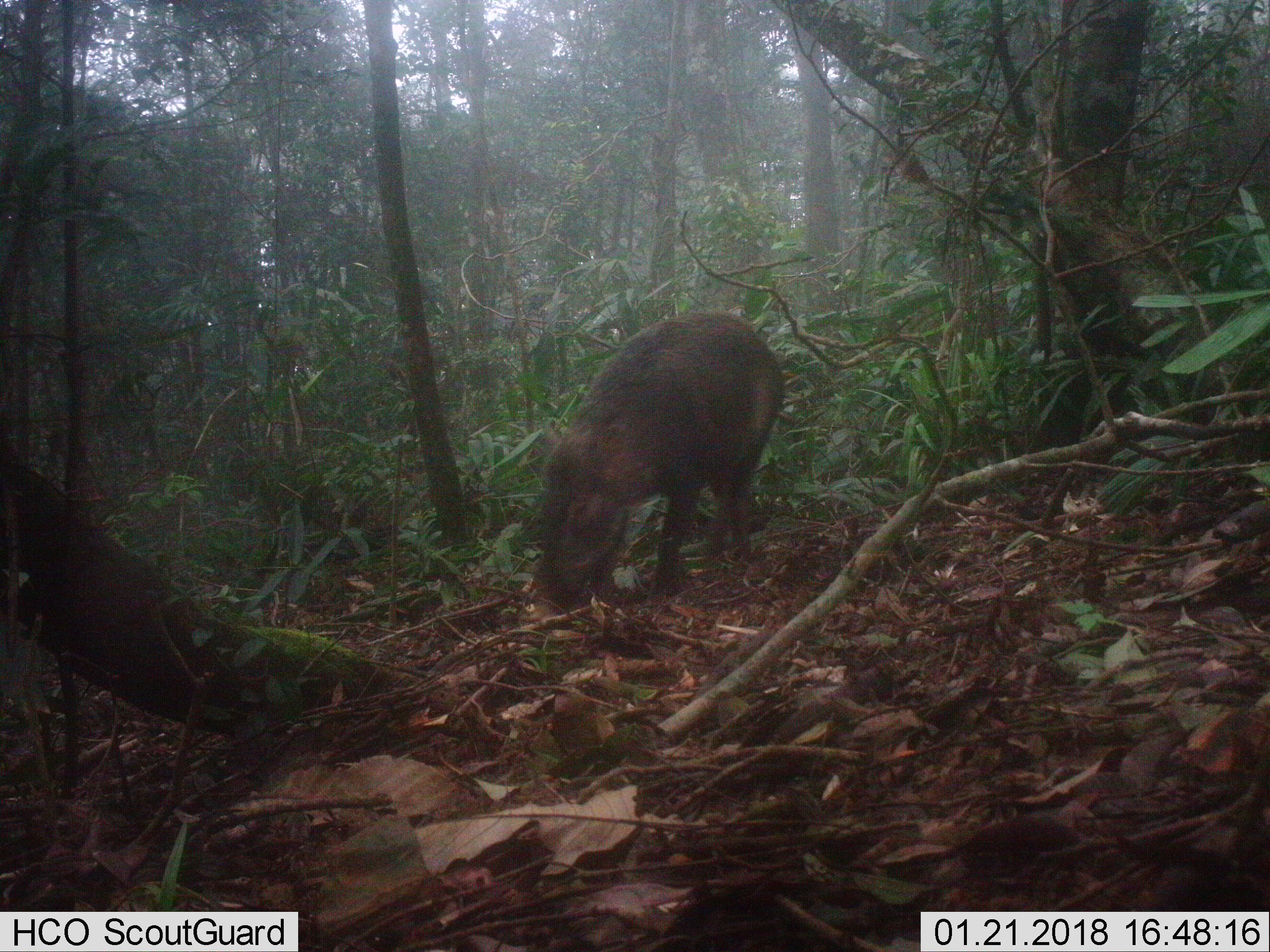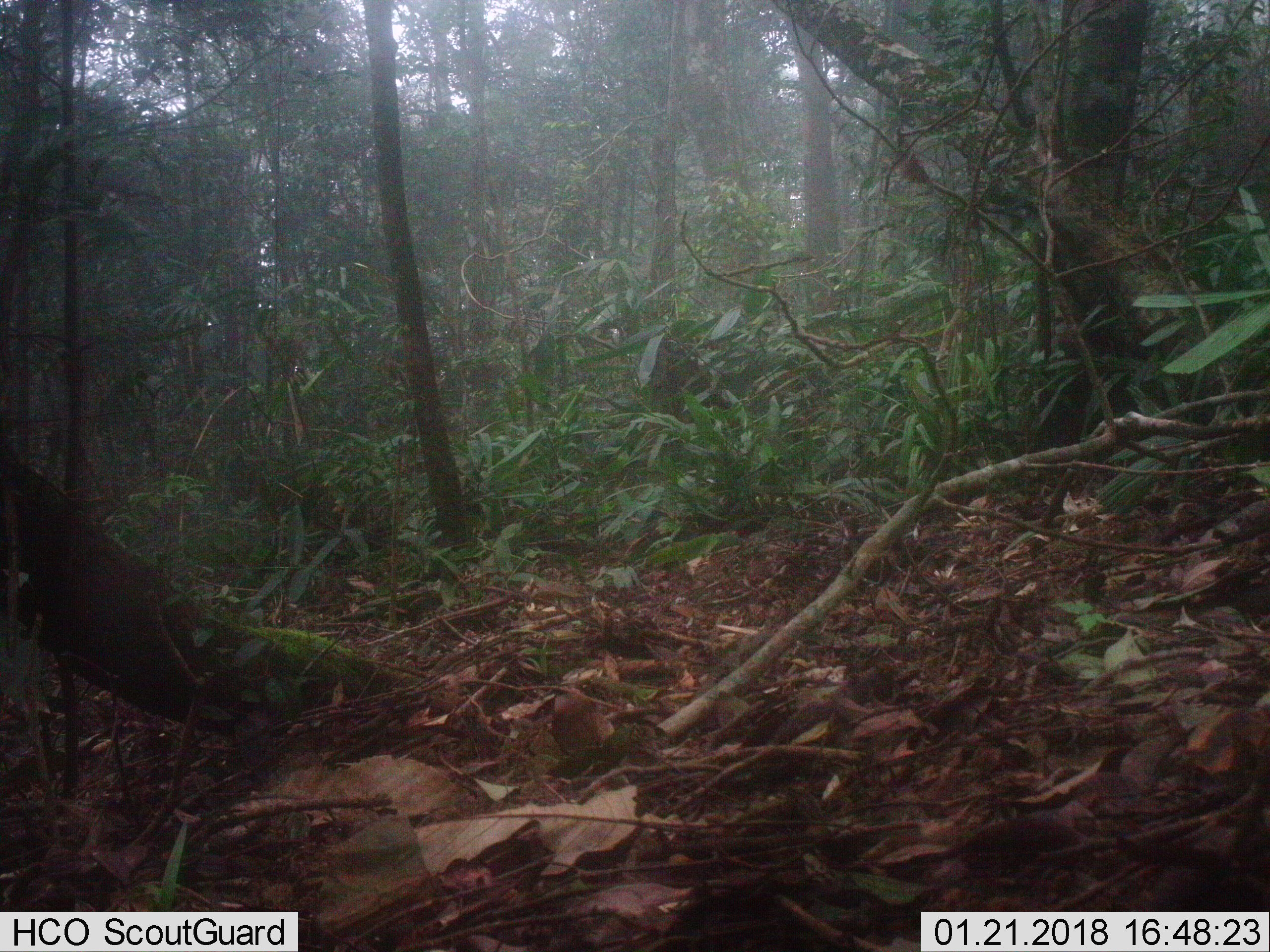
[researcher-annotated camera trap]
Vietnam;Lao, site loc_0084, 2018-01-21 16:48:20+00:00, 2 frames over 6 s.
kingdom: Animalia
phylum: Chordata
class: Mammalia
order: Artiodactyla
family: Suidae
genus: Sus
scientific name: Sus scrofa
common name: eurasian wild pig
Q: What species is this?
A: Eurasian wild pig (Sus scrofa).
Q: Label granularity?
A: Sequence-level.